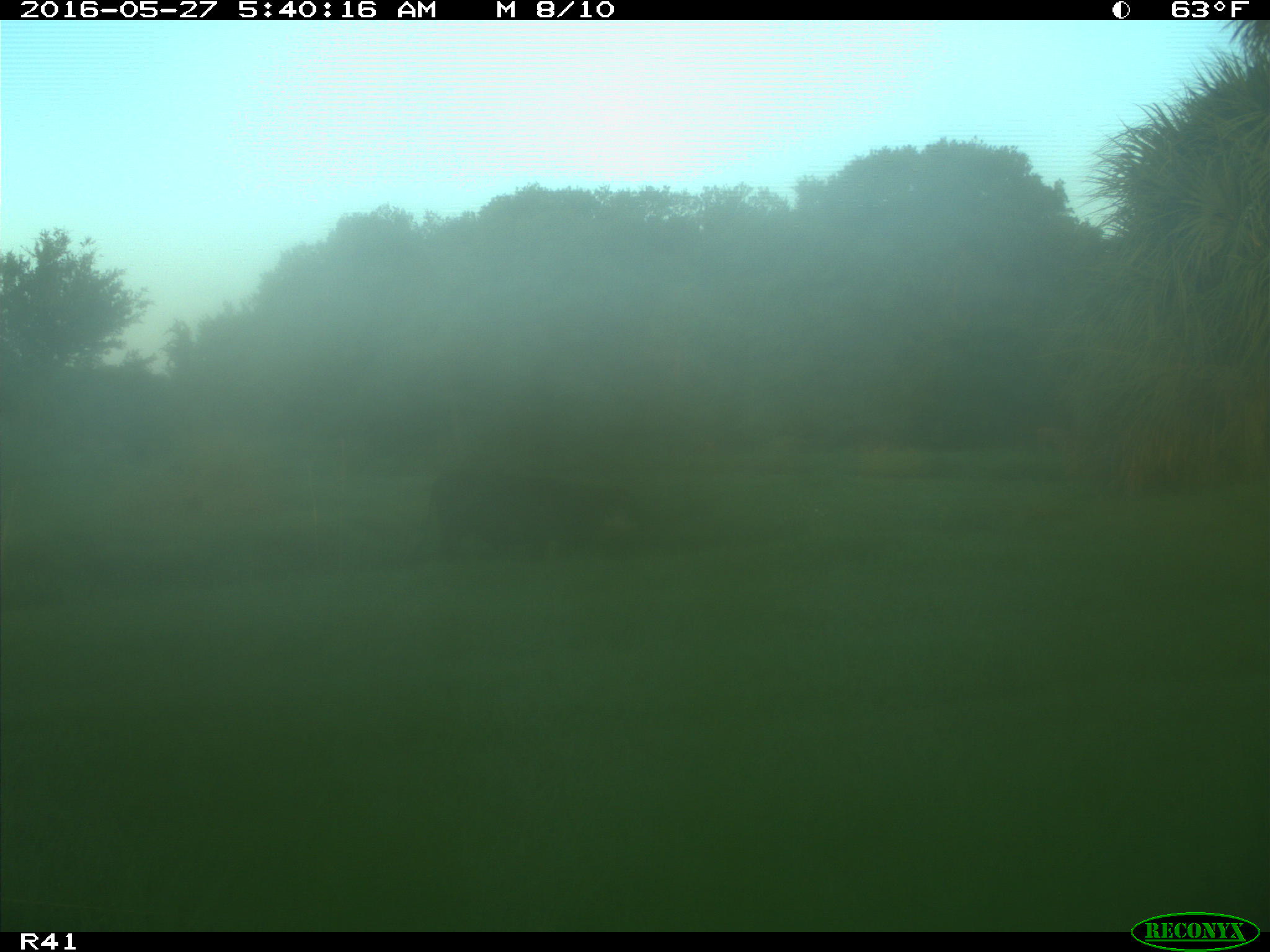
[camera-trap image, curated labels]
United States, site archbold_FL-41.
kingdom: Animalia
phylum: Chordata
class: Mammalia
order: Artiodactyla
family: Bovidae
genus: Bos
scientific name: Bos taurus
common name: domestic cow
Bos taurus (domestic cow).